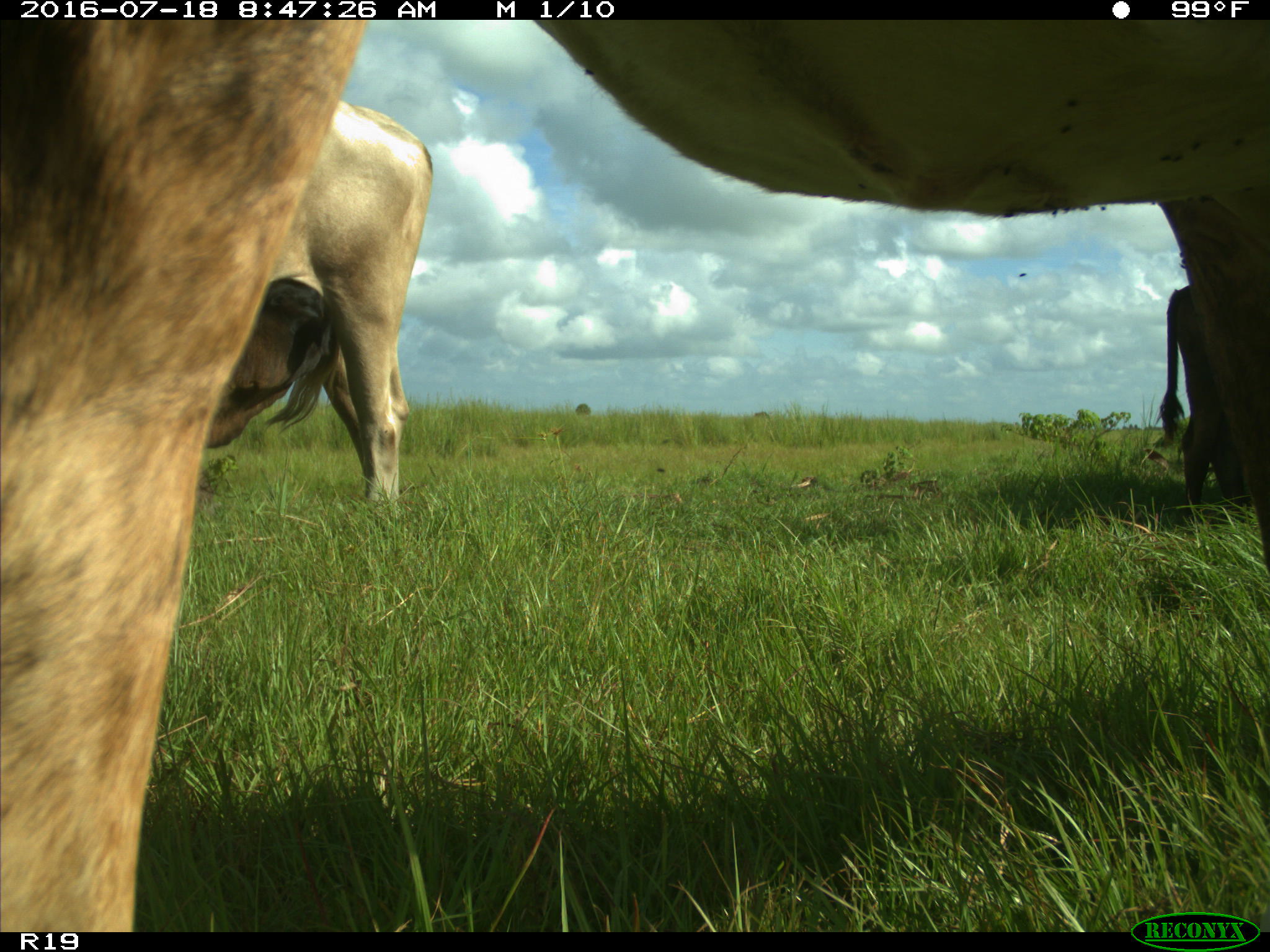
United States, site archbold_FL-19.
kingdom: Animalia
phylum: Chordata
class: Mammalia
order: Artiodactyla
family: Bovidae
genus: Bos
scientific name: Bos taurus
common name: domestic cow